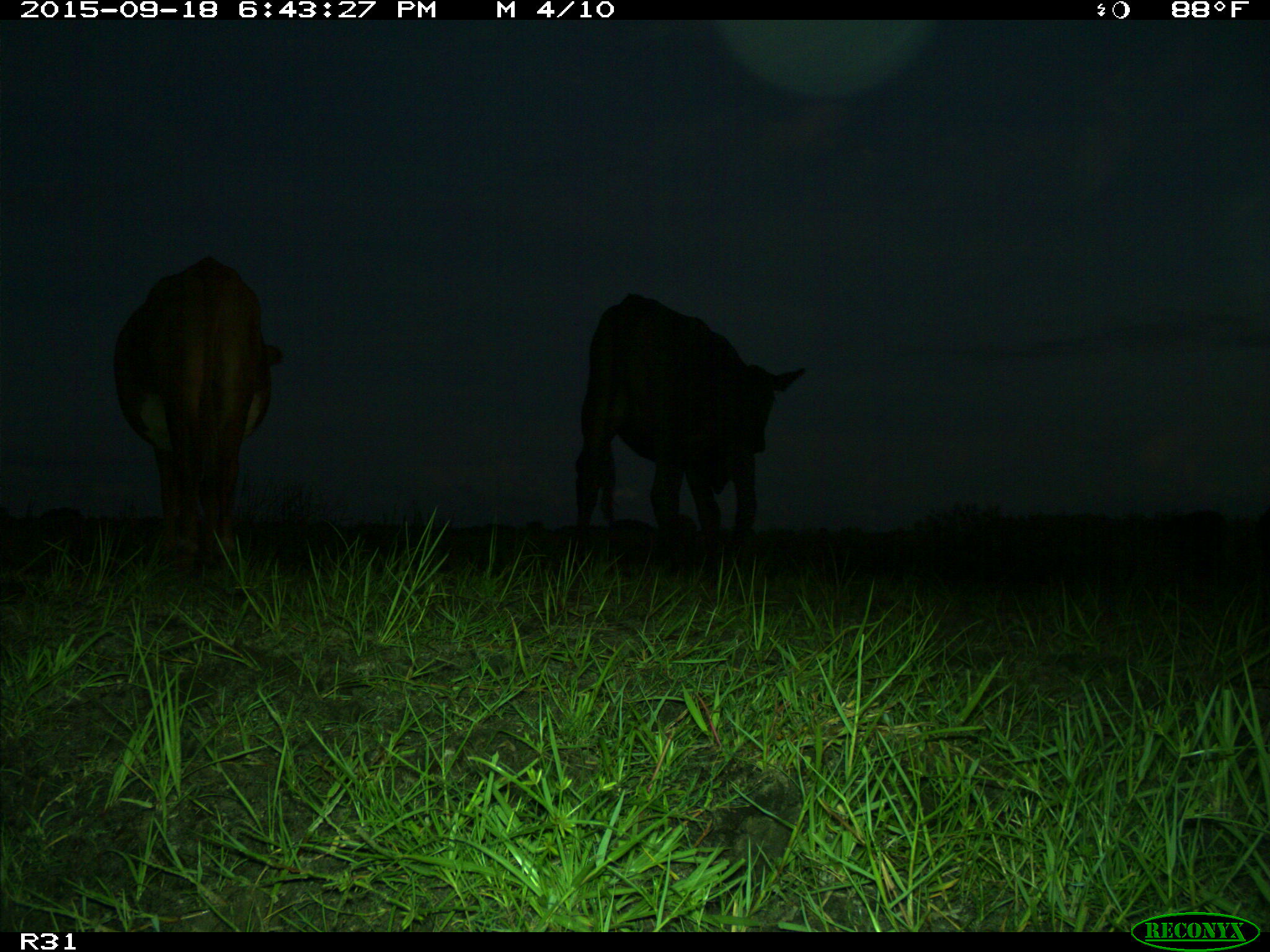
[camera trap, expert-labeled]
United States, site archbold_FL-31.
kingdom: Animalia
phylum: Chordata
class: Mammalia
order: Artiodactyla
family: Bovidae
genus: Bos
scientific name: Bos taurus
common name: domestic cow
Bos taurus (domestic cow).